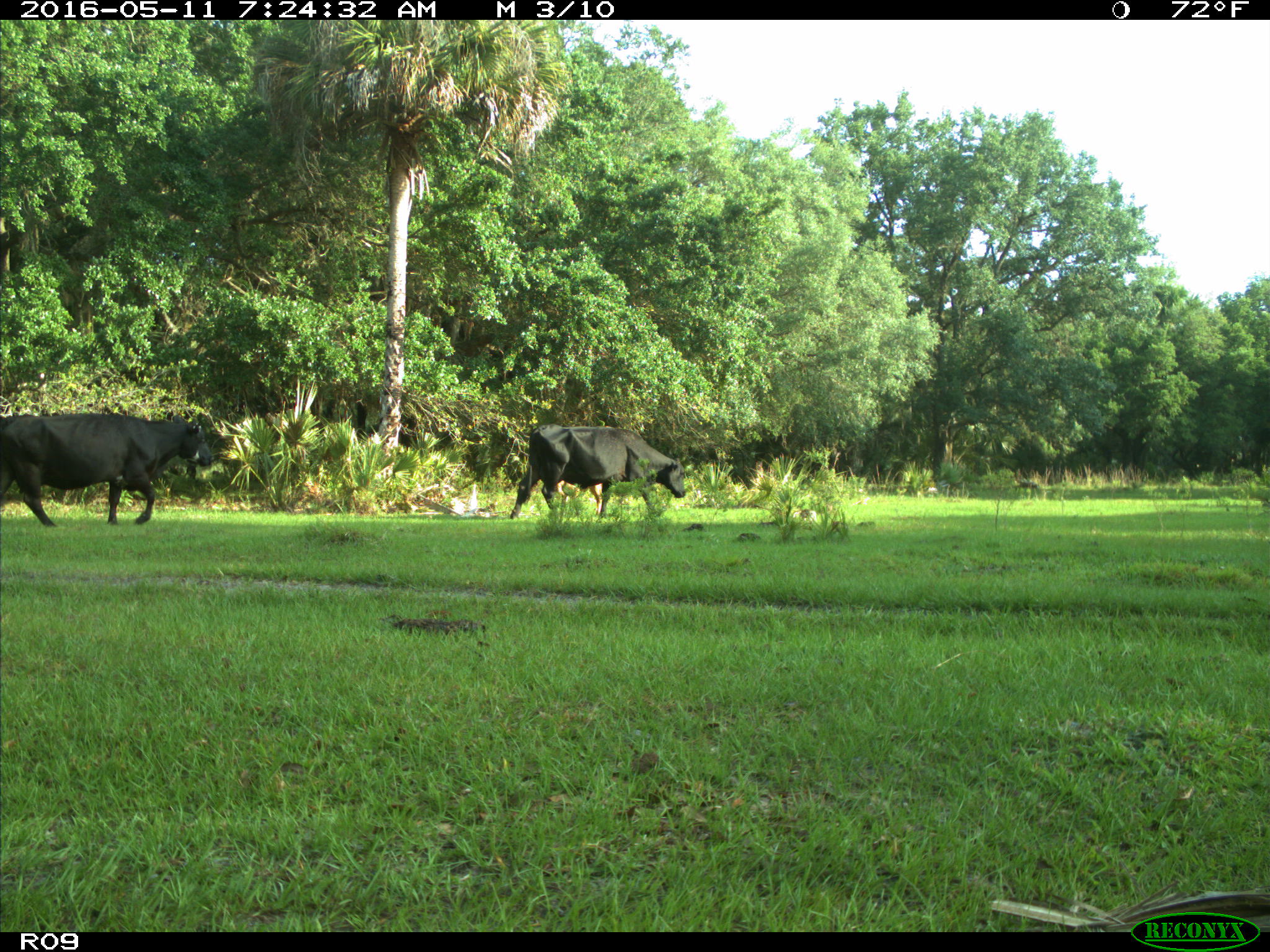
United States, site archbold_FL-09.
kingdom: Animalia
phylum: Chordata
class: Mammalia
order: Artiodactyla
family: Bovidae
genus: Bos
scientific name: Bos taurus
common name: domestic cow